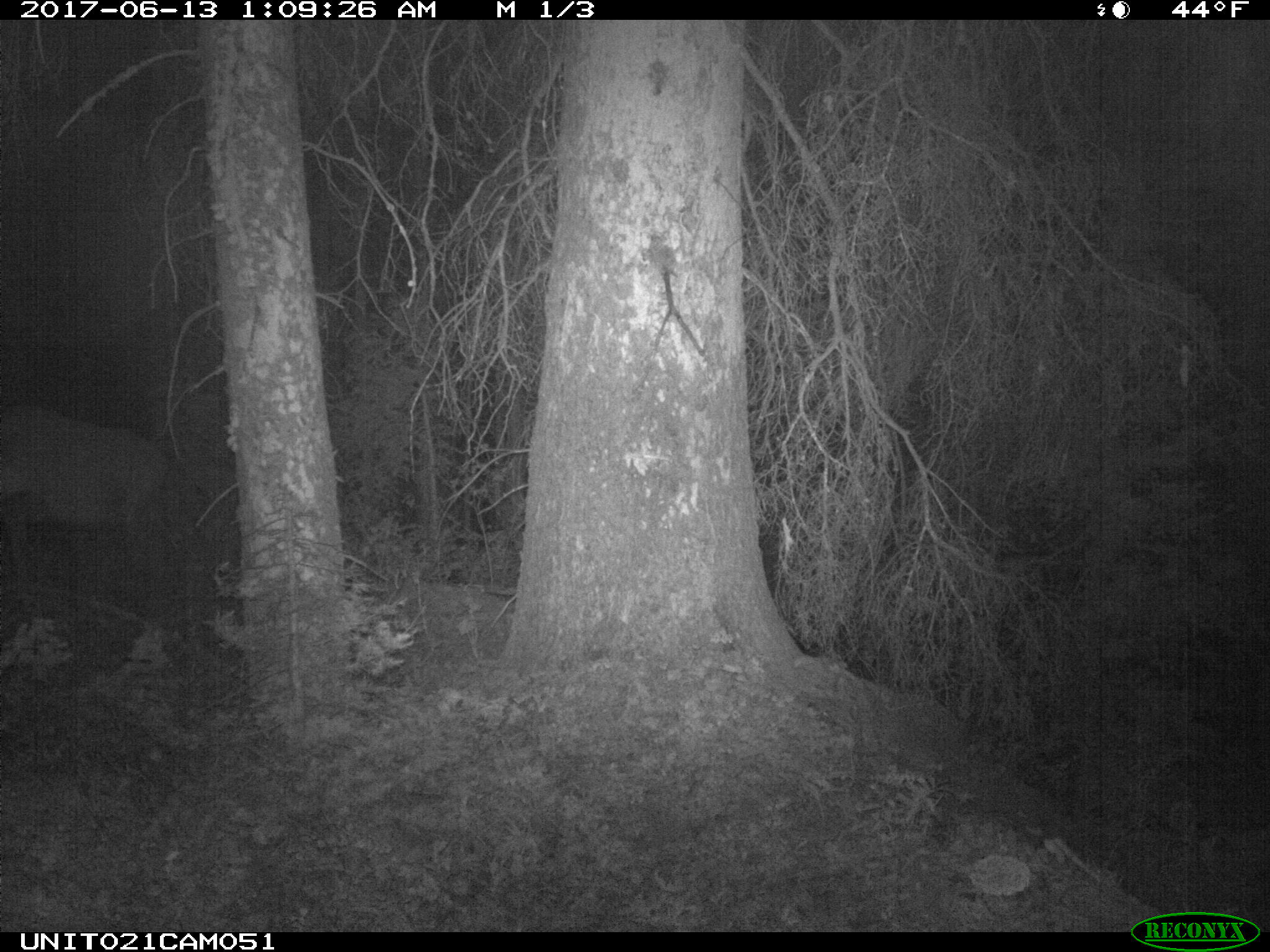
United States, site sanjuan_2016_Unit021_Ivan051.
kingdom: Animalia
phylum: Chordata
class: Mammalia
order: Artiodactyla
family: Cervidae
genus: Cervus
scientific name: Cervus elaphus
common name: red deer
Cervus elaphus (red deer).